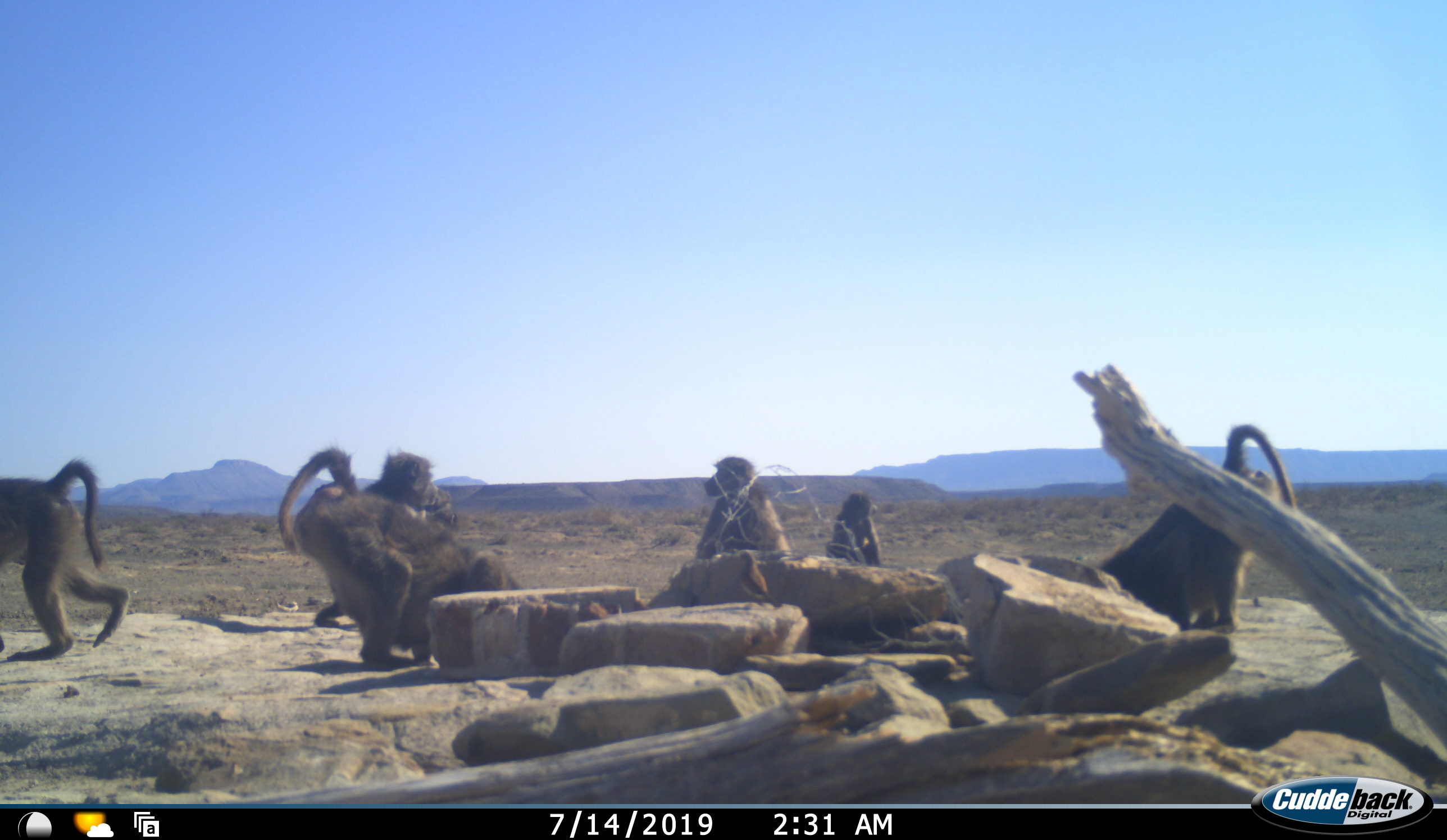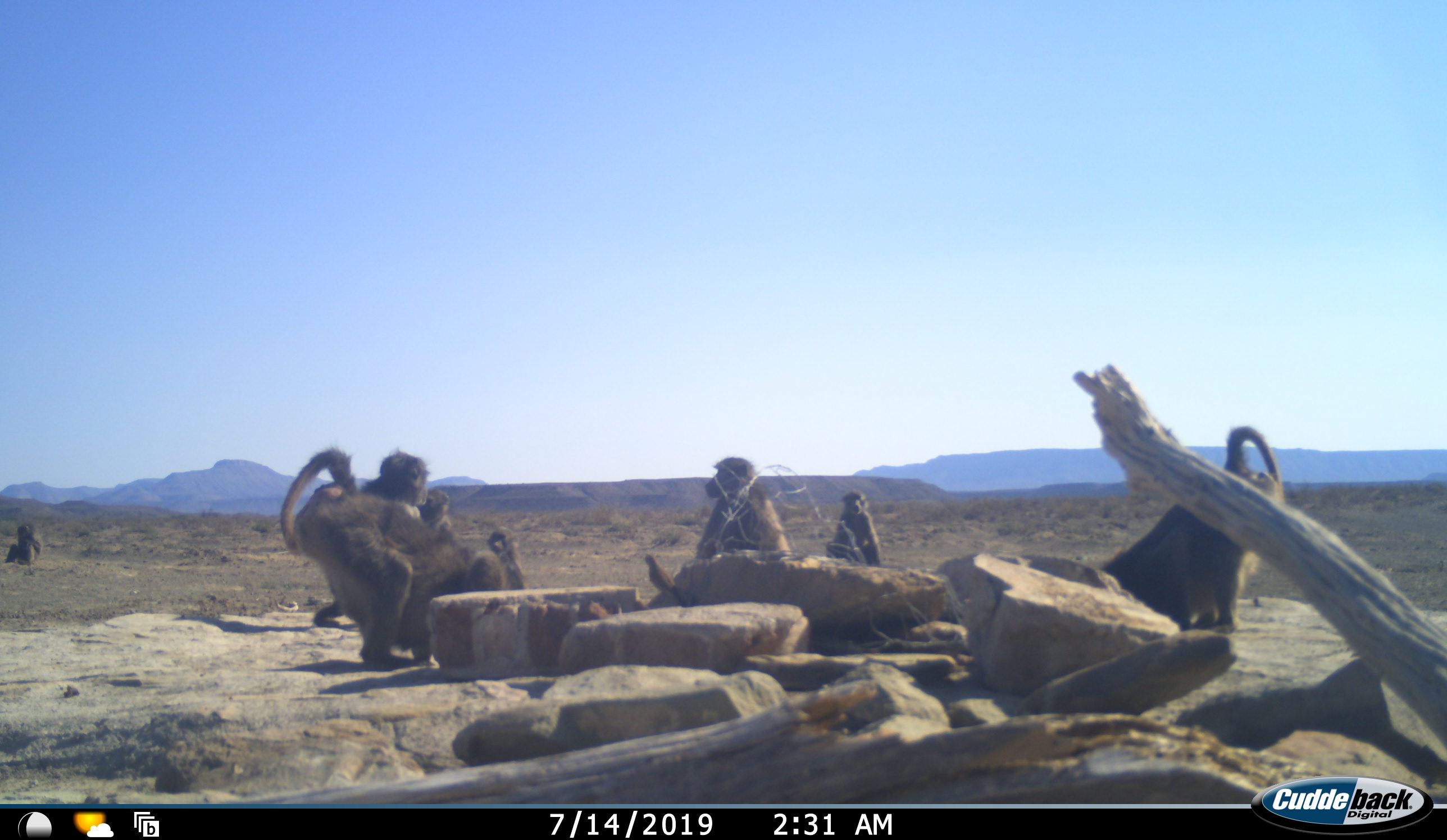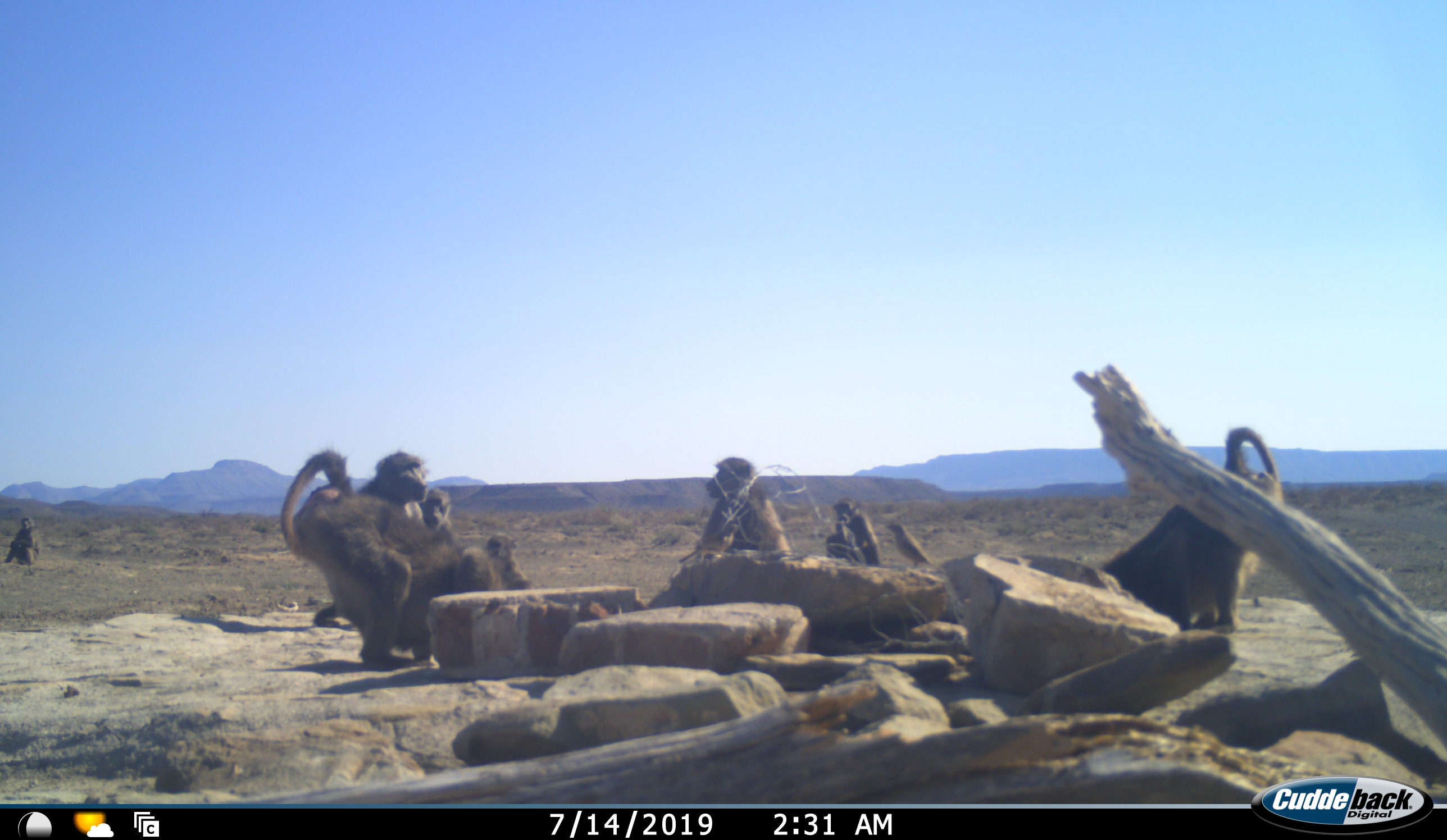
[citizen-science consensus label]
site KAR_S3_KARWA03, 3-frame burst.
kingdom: Animalia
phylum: Chordata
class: Mammalia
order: Primates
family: Cercopithecidae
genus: Papio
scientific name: Papio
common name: baboon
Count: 9.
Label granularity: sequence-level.